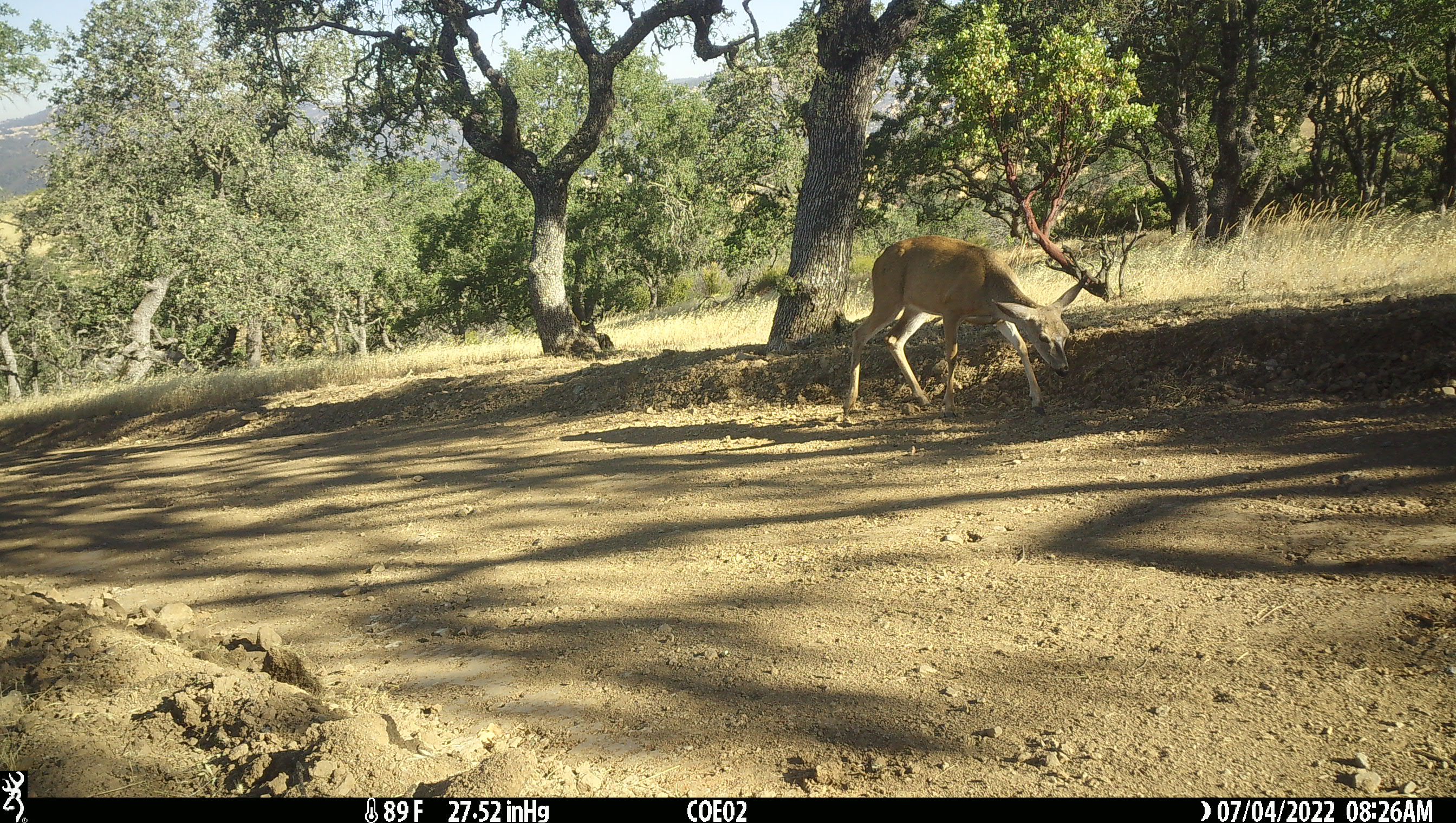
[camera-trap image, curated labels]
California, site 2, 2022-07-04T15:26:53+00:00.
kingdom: Animalia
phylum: Chordata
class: Mammalia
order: Artiodactyla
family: Cervidae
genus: Odocoileus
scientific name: Odocoileus hemionus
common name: mule deer